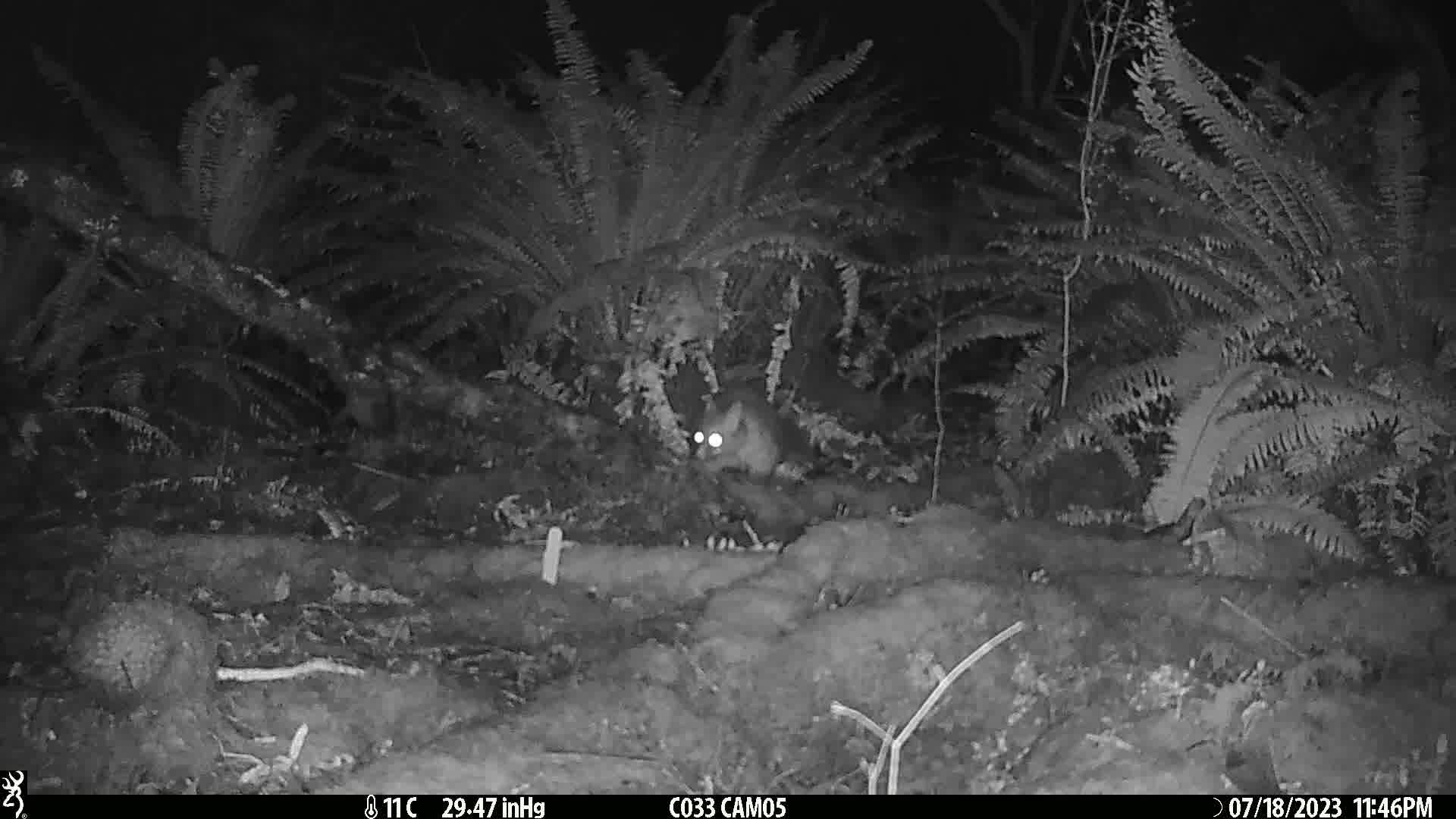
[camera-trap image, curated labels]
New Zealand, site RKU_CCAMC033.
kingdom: Animalia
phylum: Chordata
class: Mammalia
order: Diprotodontia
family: Phalangeridae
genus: Trichosurus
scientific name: Trichosurus vulpecula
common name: common brushtail possum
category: possum